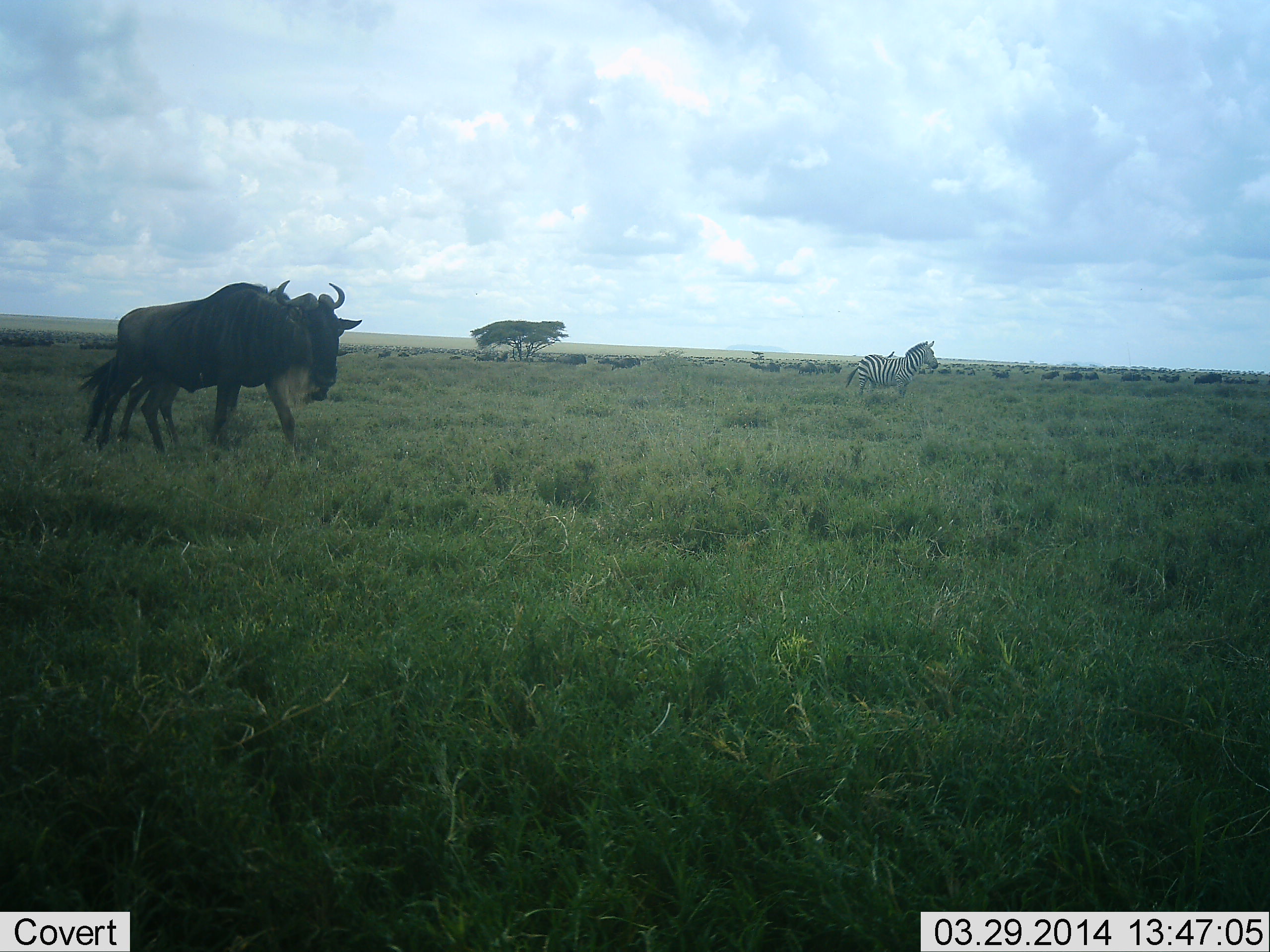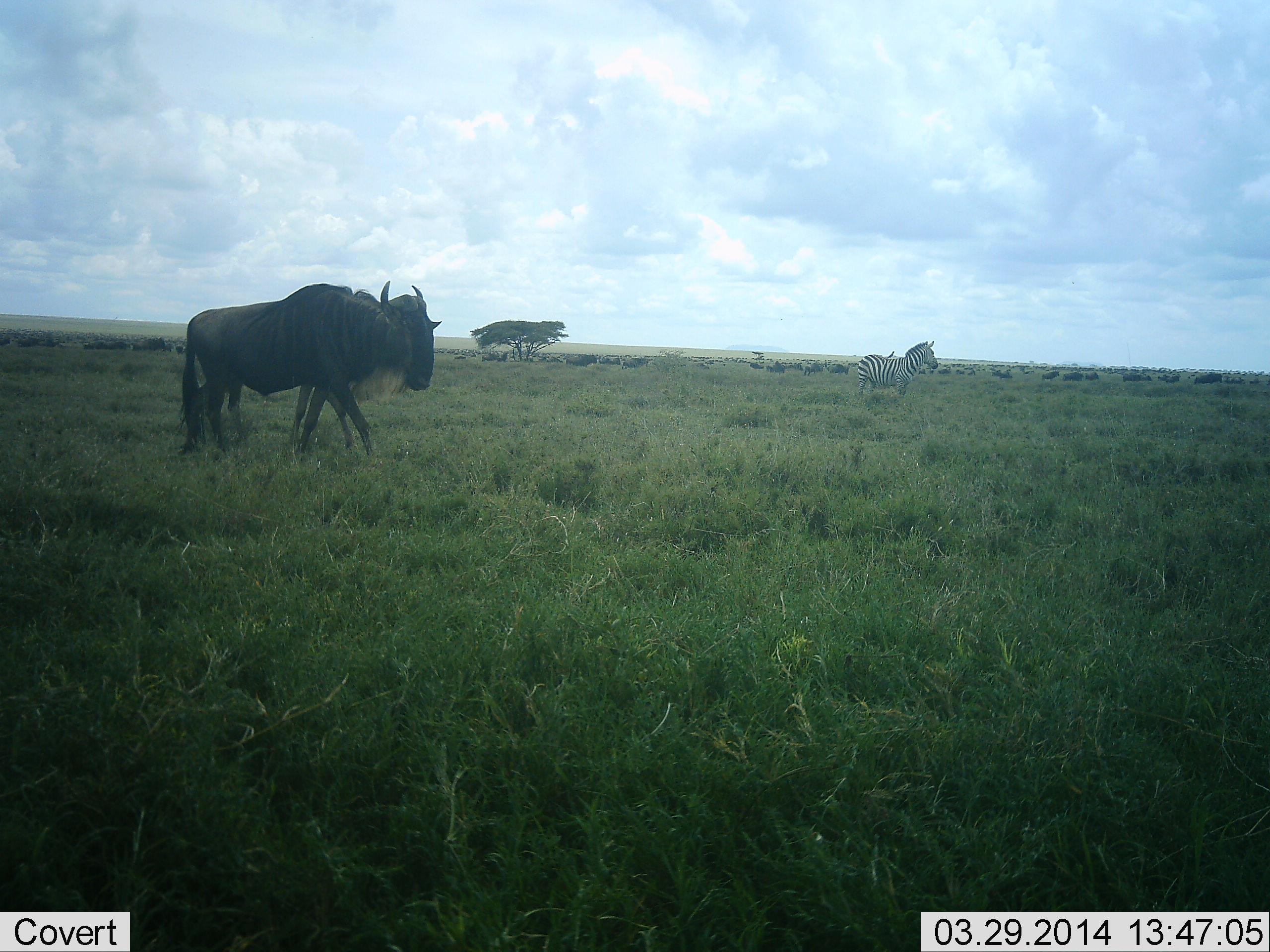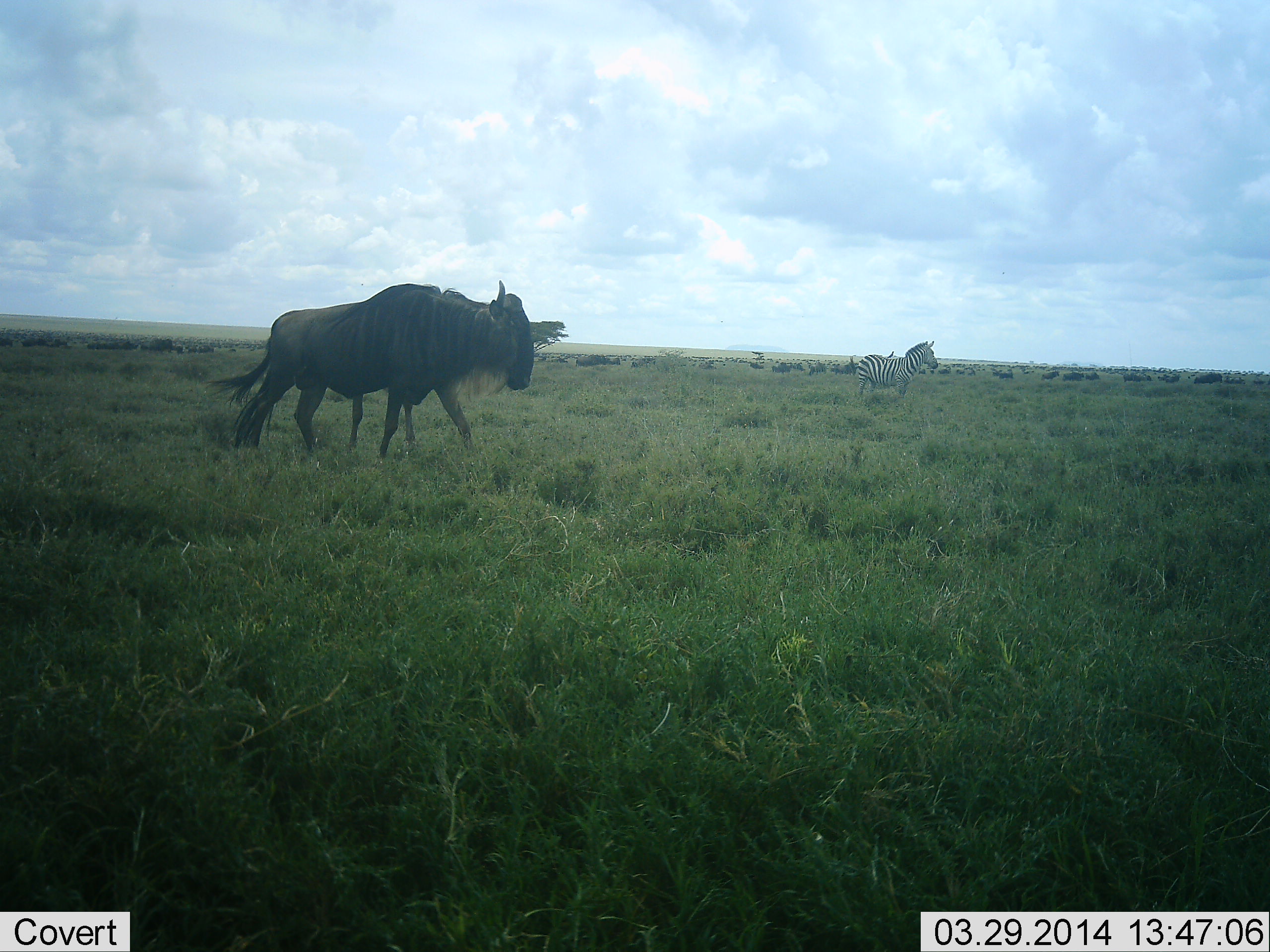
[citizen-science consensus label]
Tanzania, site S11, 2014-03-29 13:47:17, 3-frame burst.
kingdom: Animalia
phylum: Chordata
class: Mammalia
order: Artiodactyla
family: Bovidae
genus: Connochaetes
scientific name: Connochaetes taurinus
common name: blue wildebeest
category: wildebeest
Wildebeest (blue wildebeest) (Connochaetes taurinus), count 2. Behavior (volunteer vote fractions): standing 20%, resting 0%, moving 87%, interacting 0%. Young present (vote fraction): 0%. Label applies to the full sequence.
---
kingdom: Animalia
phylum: Chordata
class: Mammalia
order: Perissodactyla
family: Equidae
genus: Equus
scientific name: Equus quagga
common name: plains zebra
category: zebra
Zebra (plains zebra) (Equus quagga), count 1. Behavior (volunteer vote fractions): standing 100%, resting 0%, moving 0%, interacting 0%. Young present (vote fraction): 0%. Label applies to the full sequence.